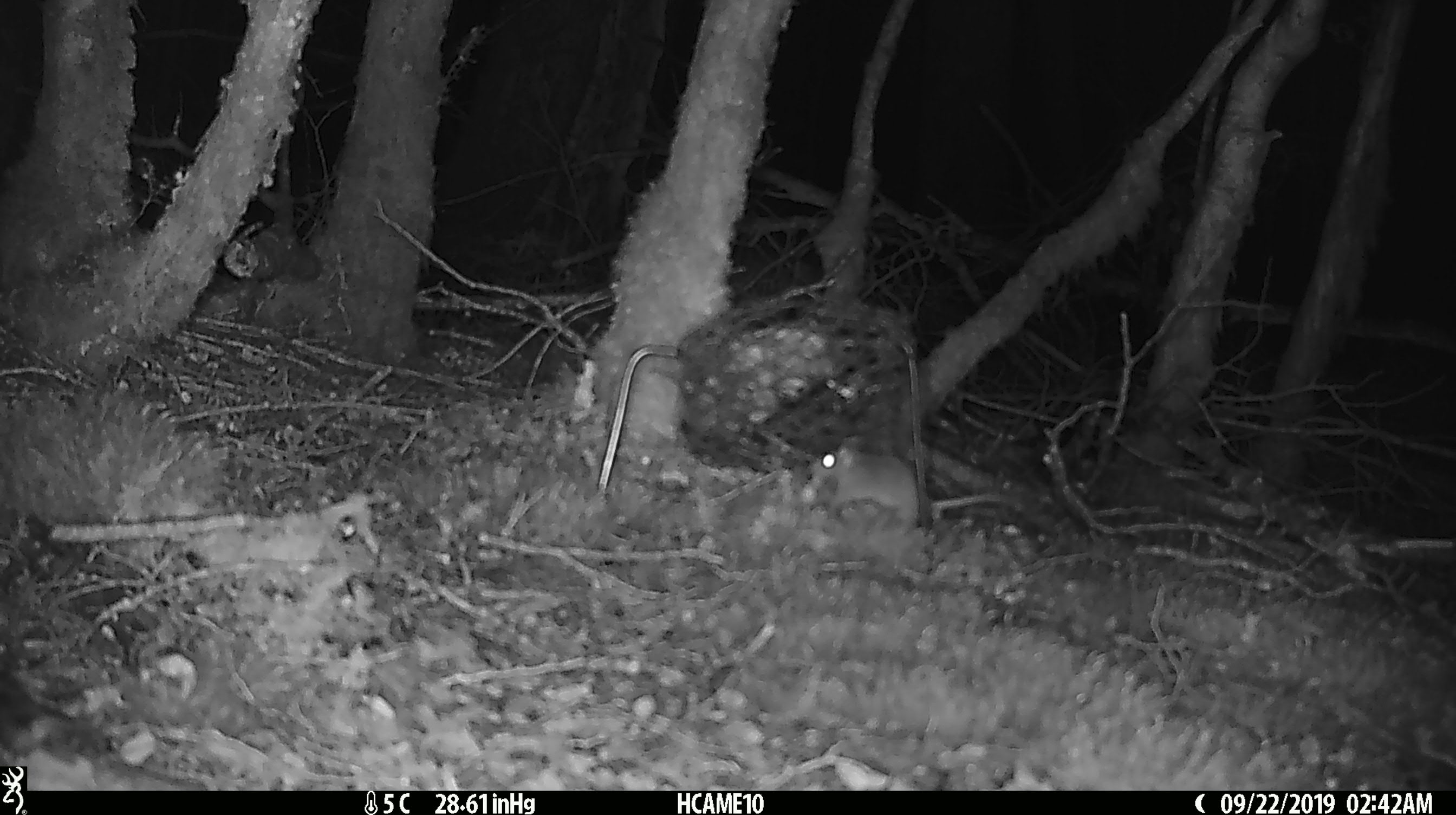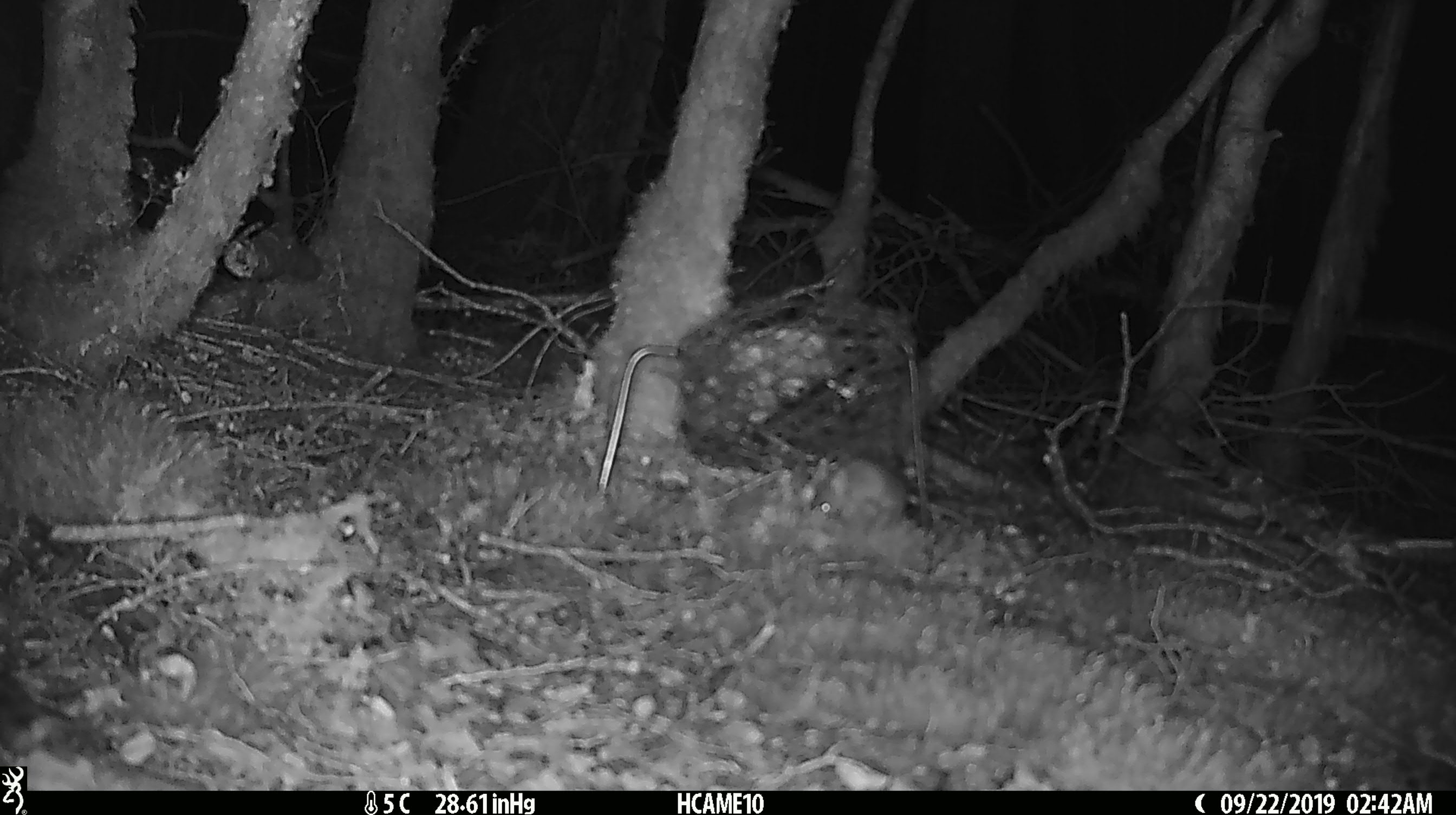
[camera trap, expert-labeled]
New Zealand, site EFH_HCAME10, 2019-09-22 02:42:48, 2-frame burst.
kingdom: Animalia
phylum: Chordata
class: Mammalia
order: Rodentia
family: Muridae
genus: Mus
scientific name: Mus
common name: mouse